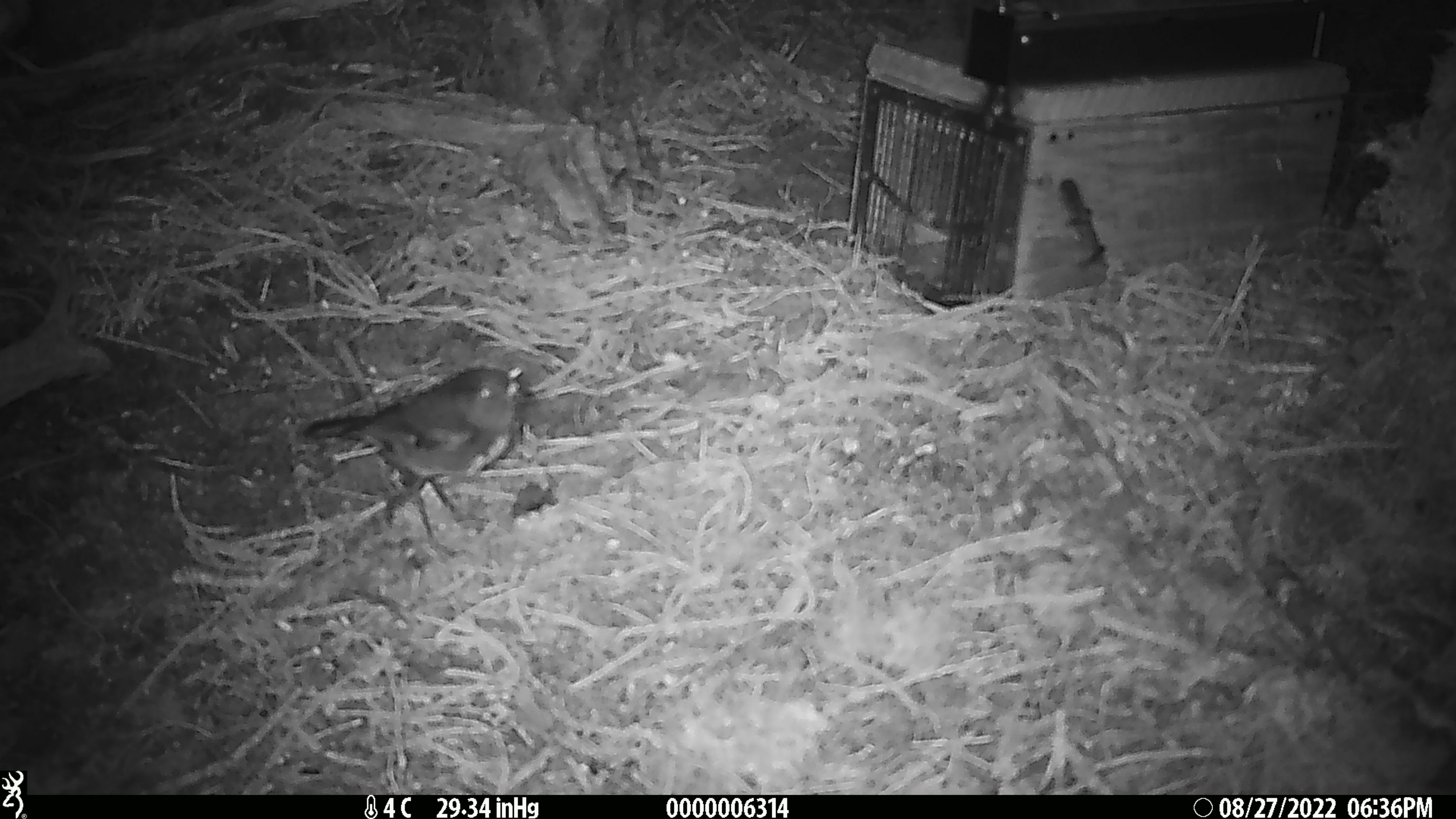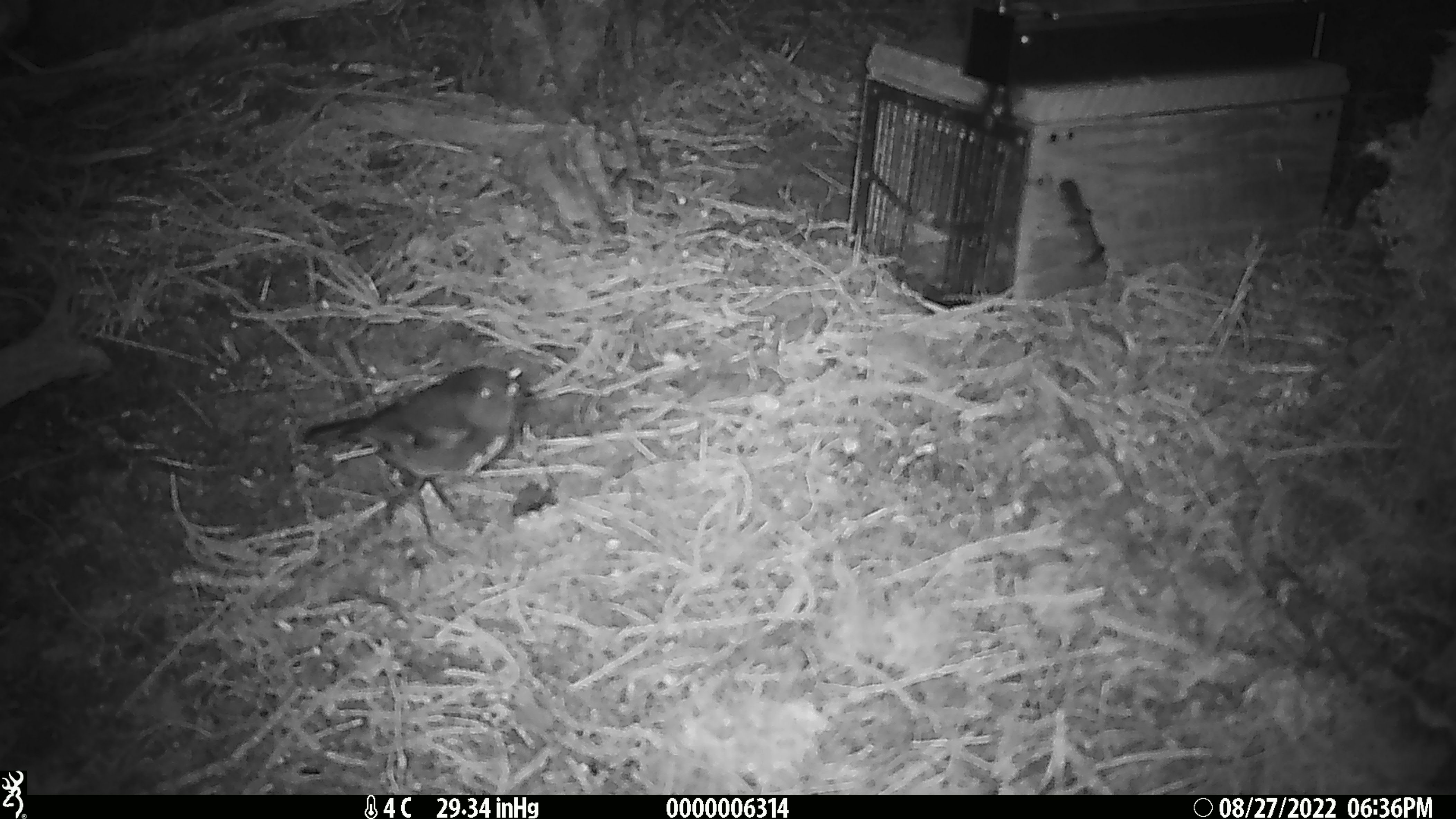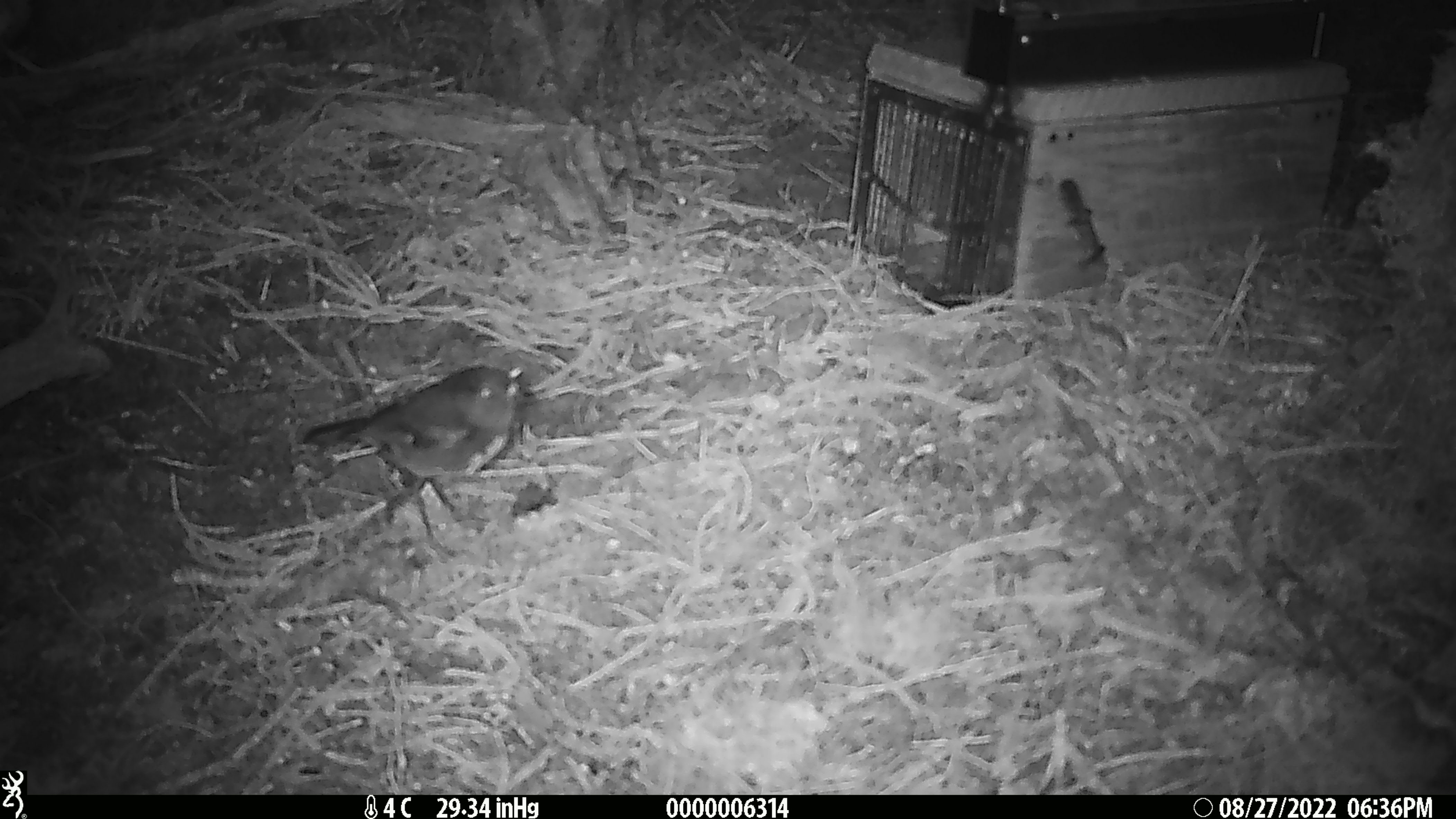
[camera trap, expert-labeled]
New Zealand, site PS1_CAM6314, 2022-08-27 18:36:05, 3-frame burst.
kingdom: Animalia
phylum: Chordata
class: Aves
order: Passeriformes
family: Petroicidae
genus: Petroica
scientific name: Petroica australis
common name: new zealand robin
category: robin